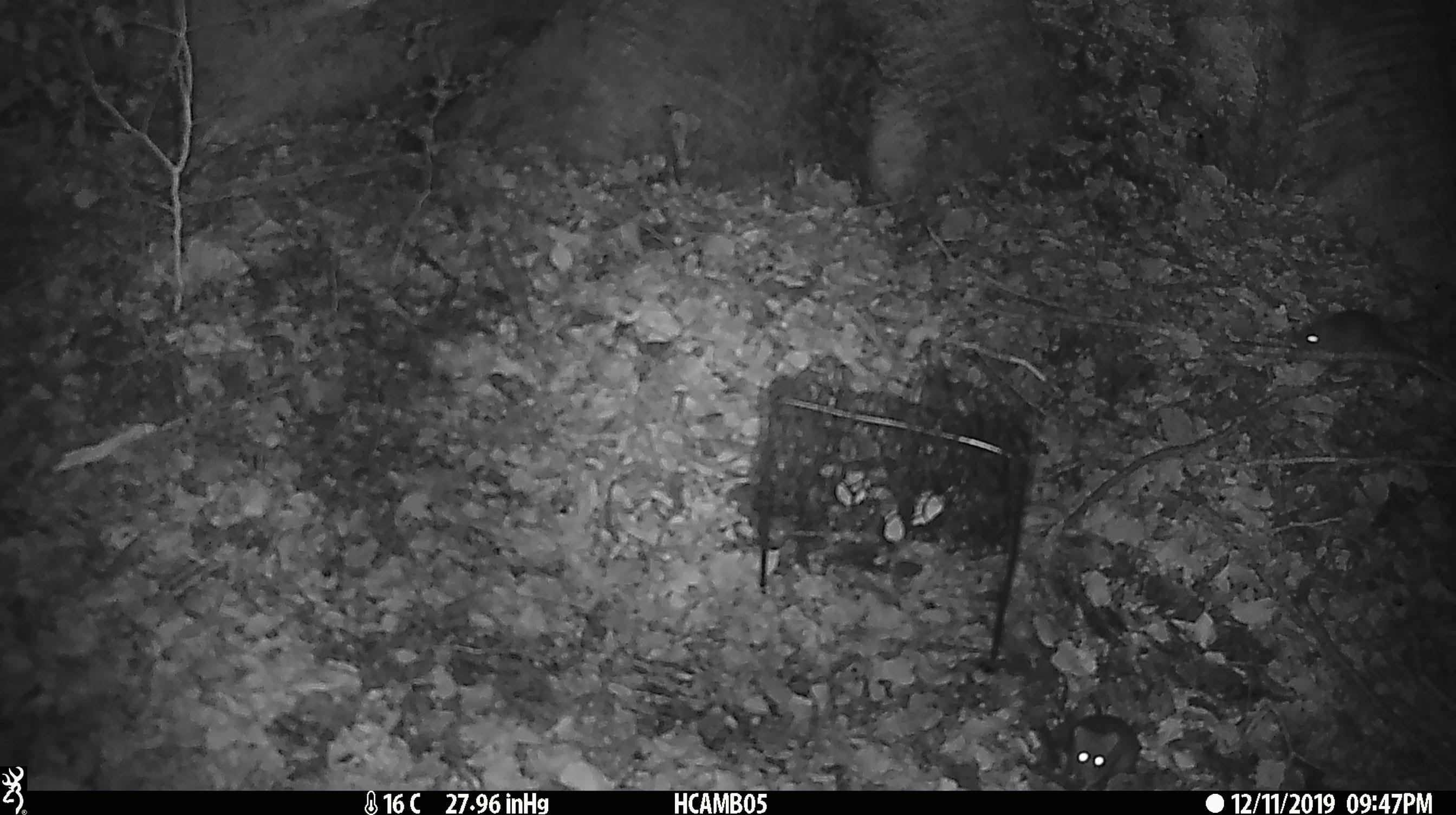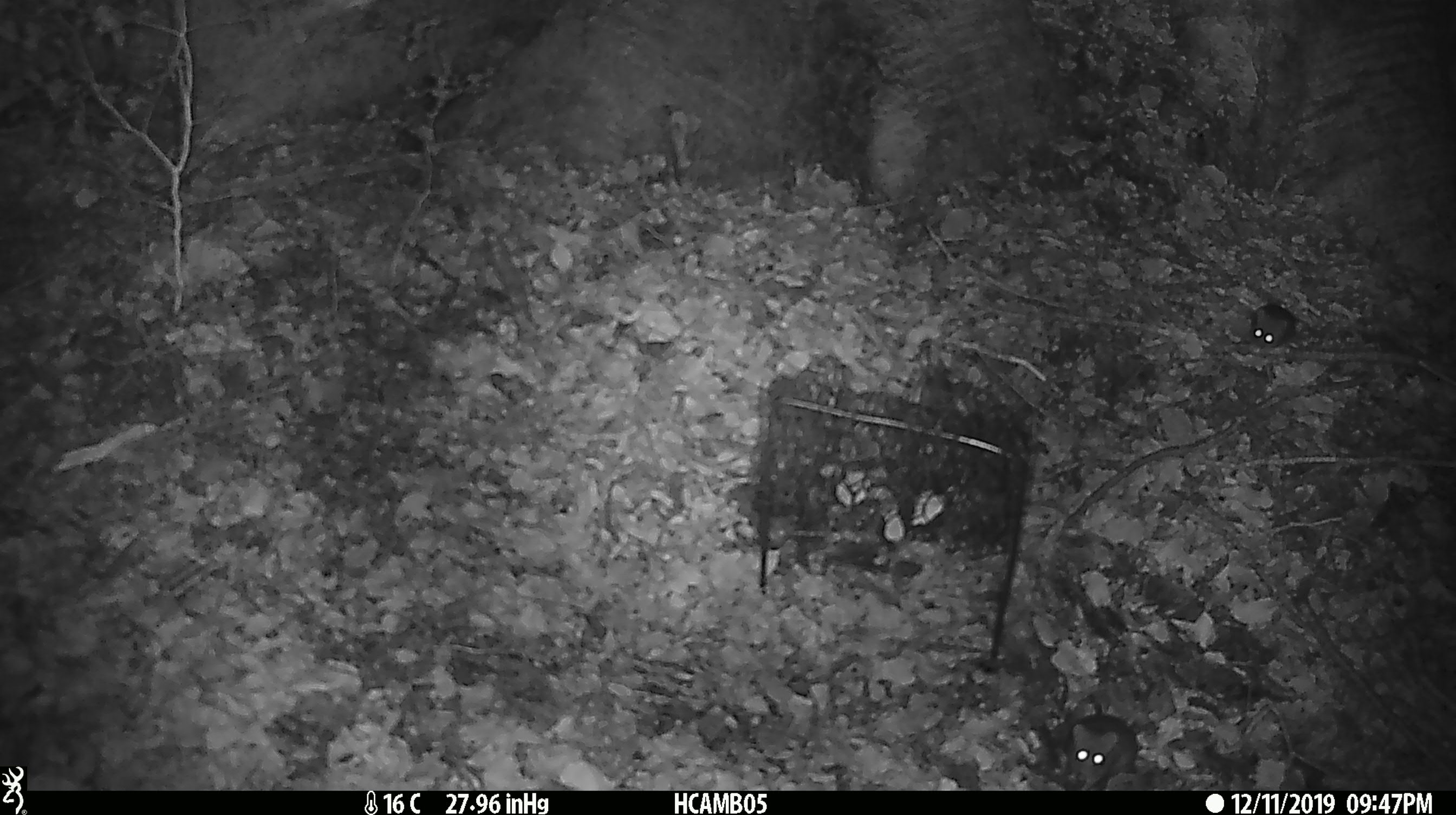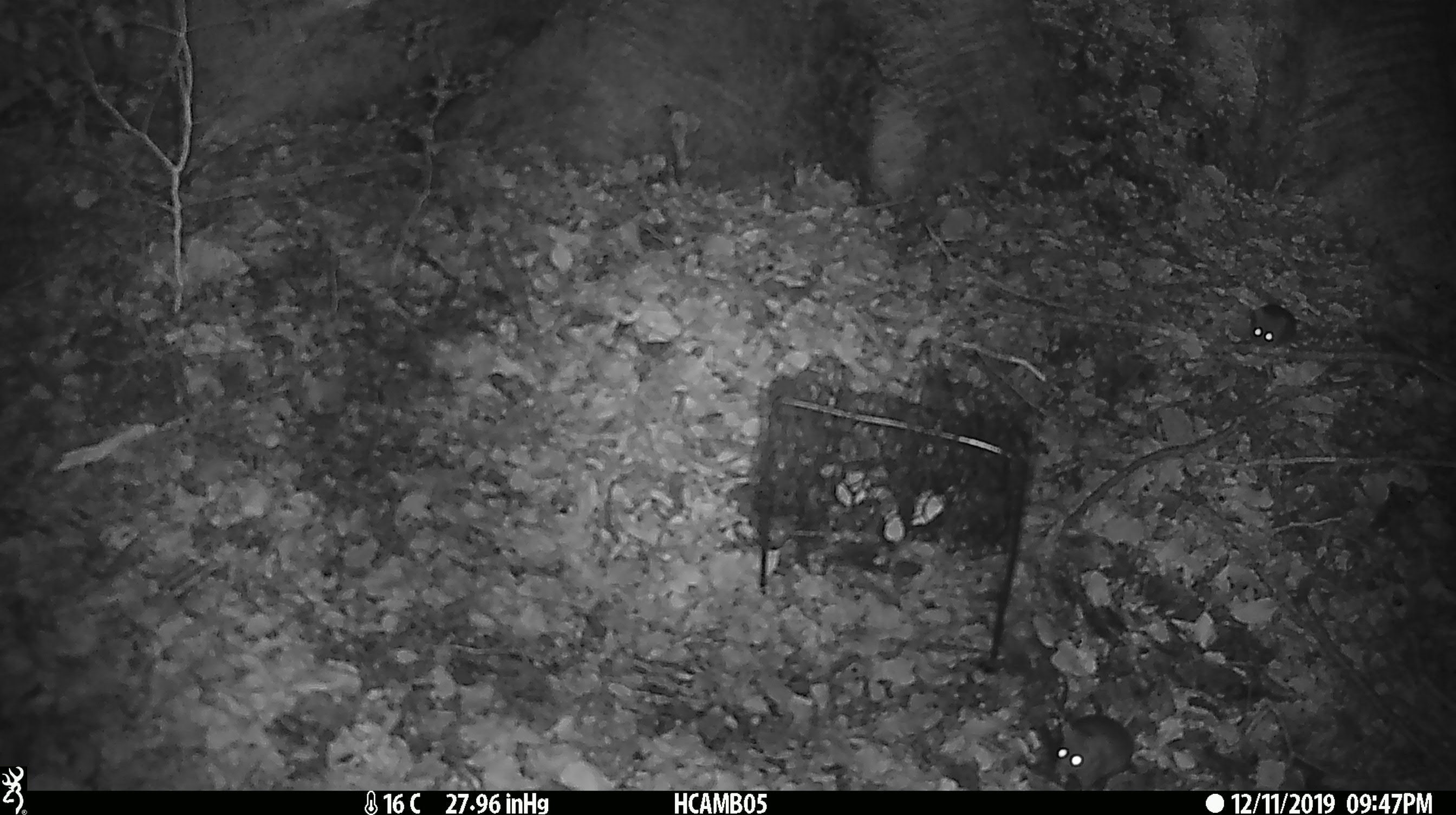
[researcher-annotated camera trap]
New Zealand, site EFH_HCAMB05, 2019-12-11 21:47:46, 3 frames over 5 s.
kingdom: Animalia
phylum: Chordata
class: Mammalia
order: Rodentia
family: Muridae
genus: Mus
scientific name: Mus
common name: mouse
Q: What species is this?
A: Mouse (Mus).